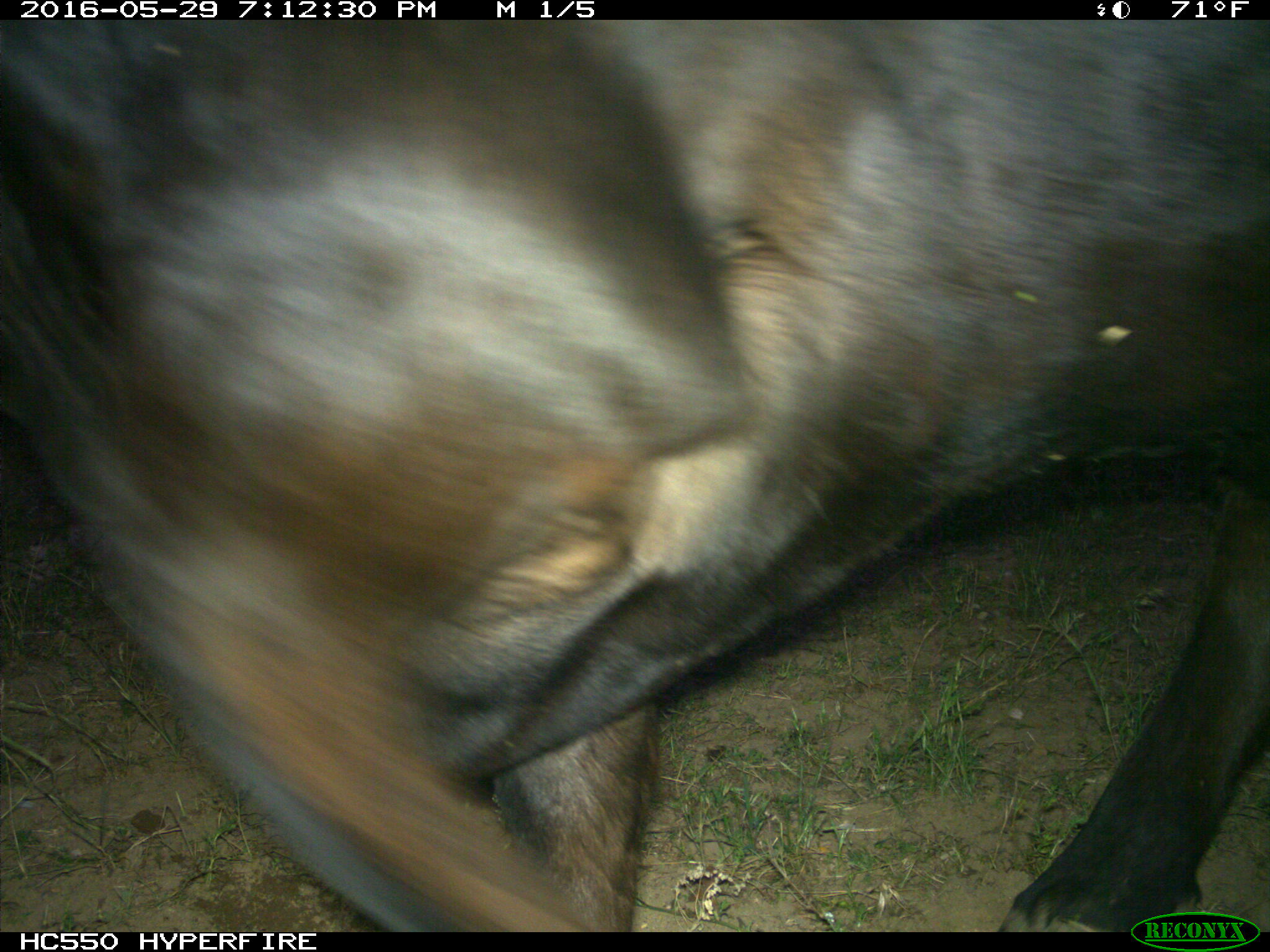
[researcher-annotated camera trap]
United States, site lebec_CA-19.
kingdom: Animalia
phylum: Chordata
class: Mammalia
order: Artiodactyla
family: Bovidae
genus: Bos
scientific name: Bos taurus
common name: domestic cow